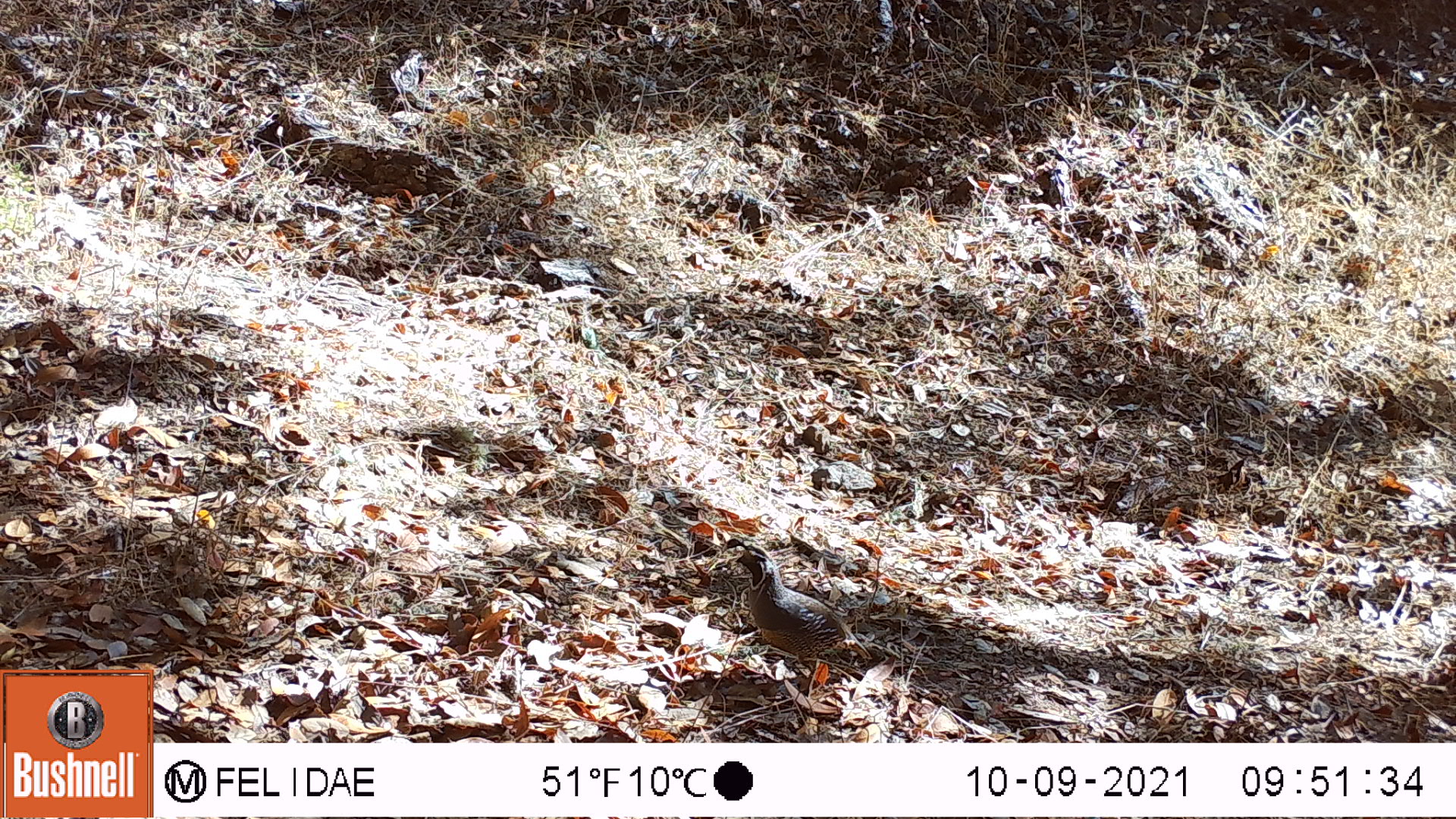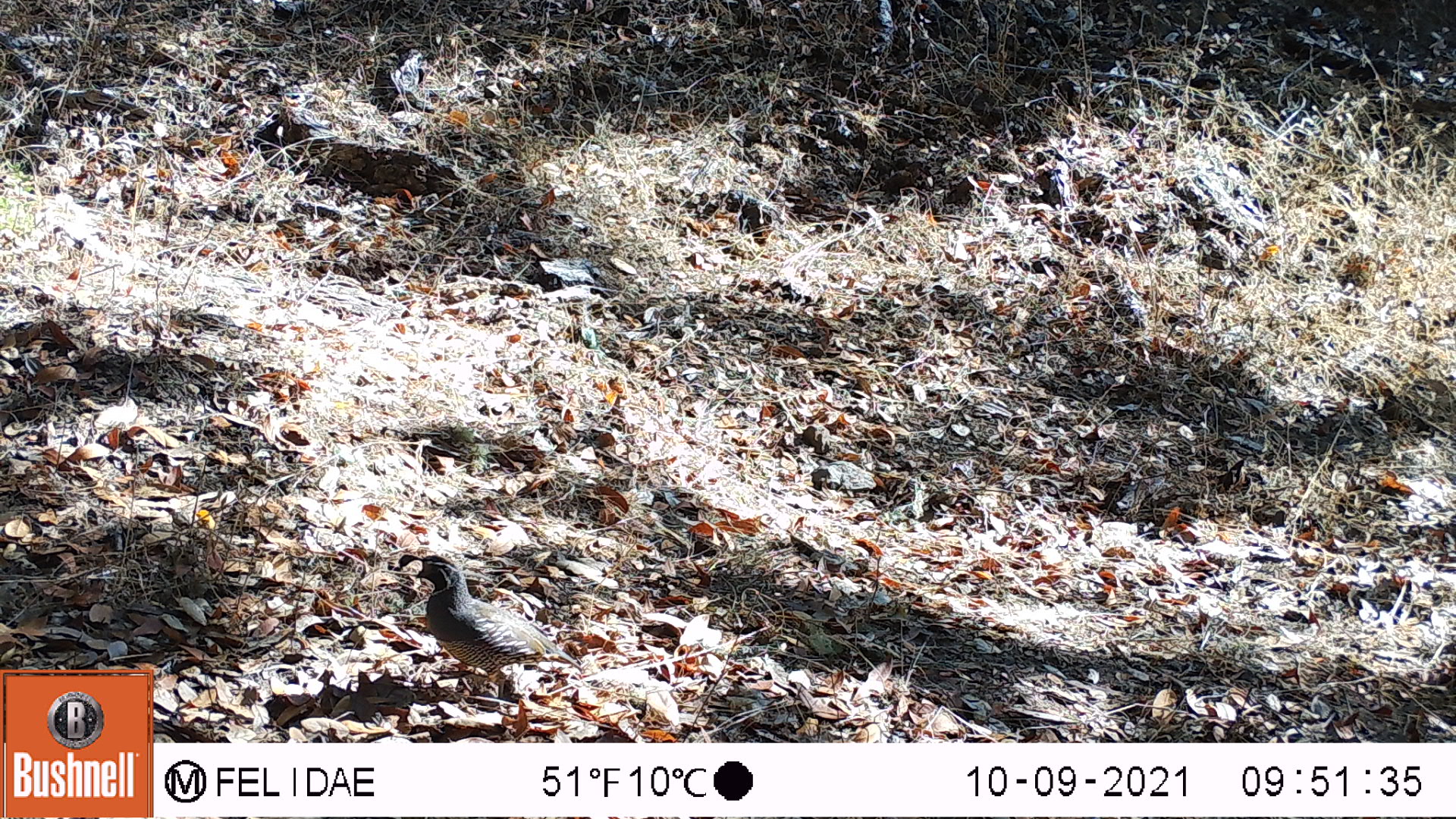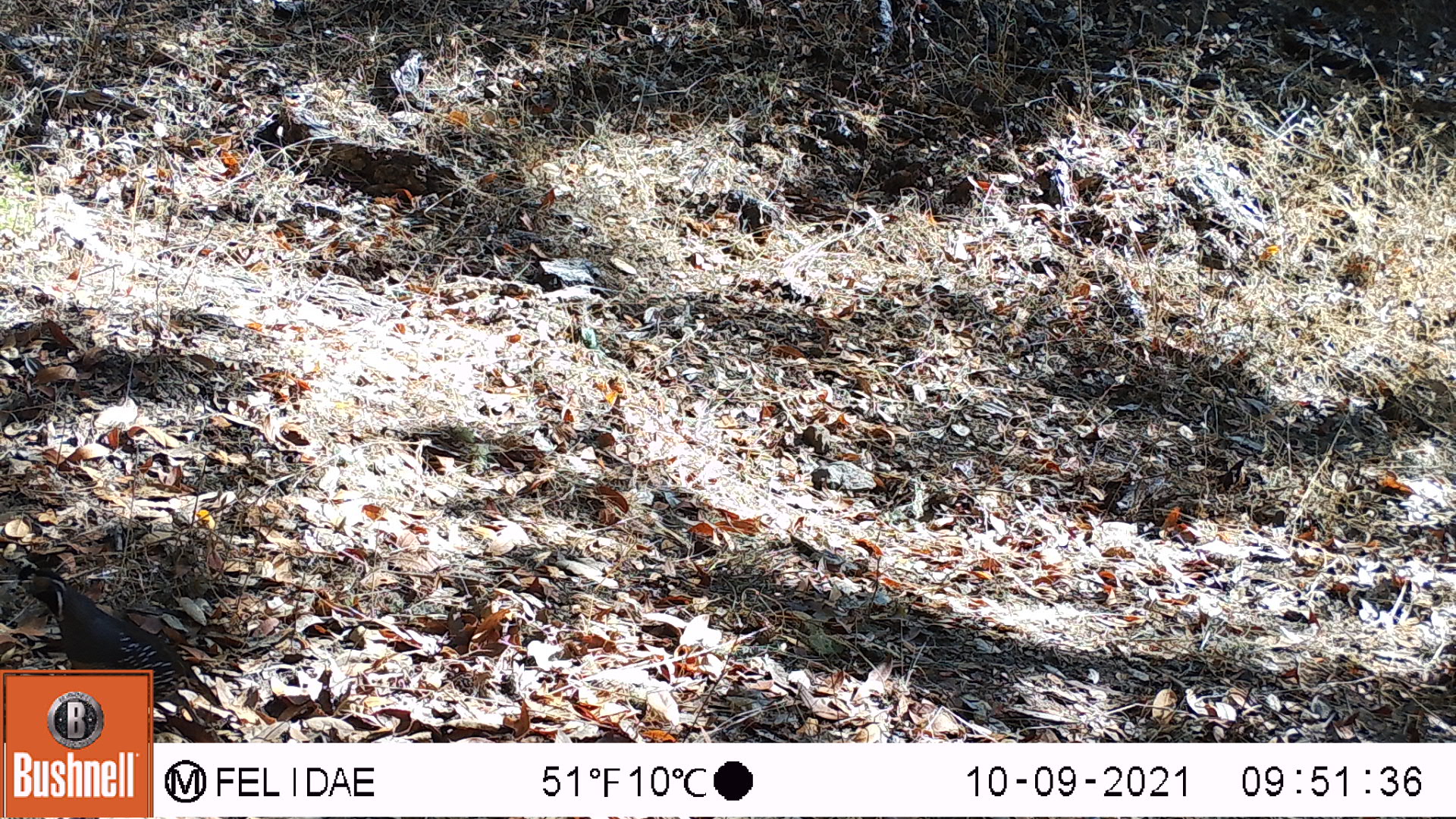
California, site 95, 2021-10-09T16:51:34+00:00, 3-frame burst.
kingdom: Animalia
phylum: Chordata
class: Aves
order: Galliformes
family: Odontophoridae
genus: Callipepla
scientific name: Callipepla californica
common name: california quail